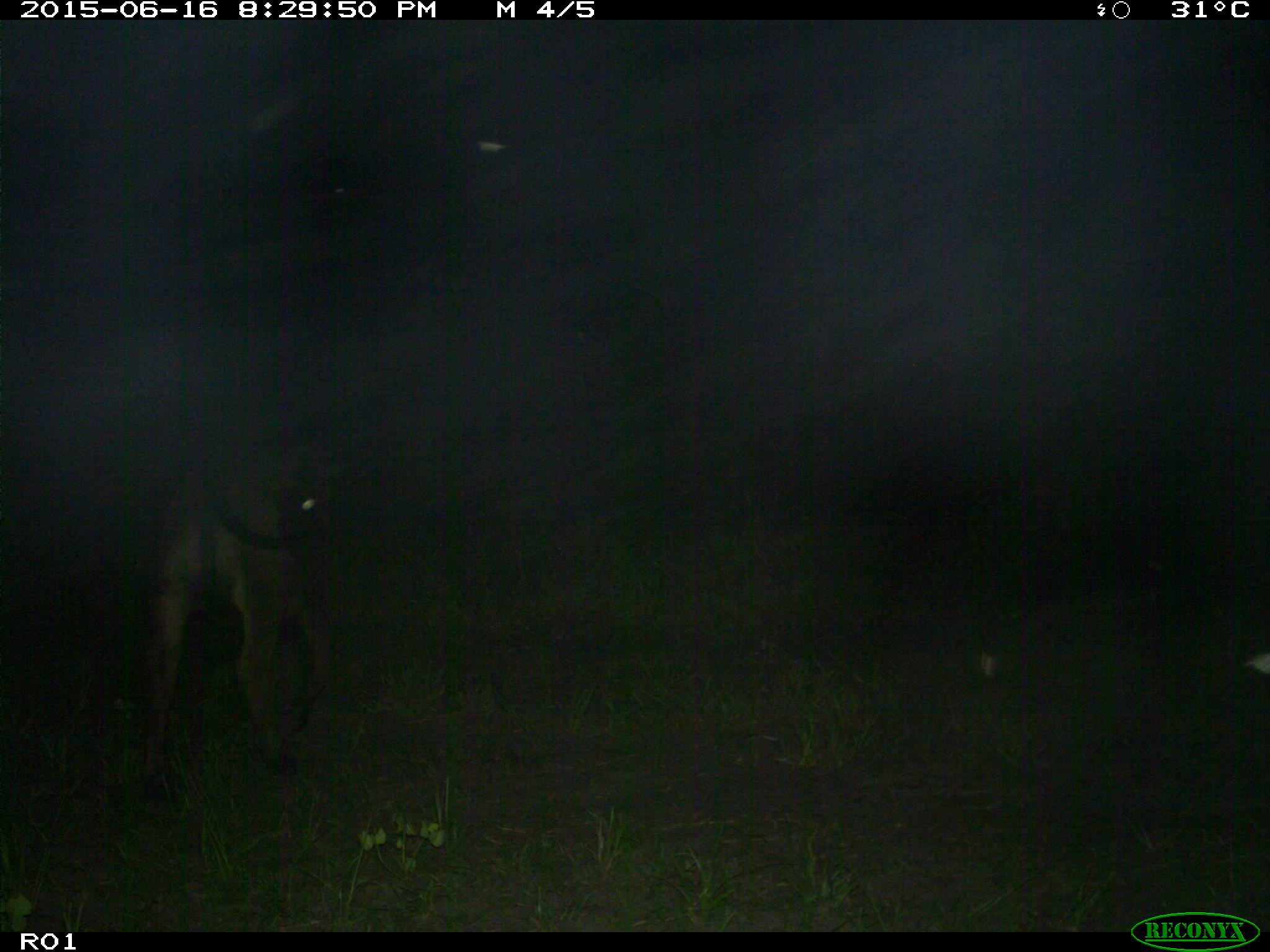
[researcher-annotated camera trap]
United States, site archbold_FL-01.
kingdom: Animalia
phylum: Chordata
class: Mammalia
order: Artiodactyla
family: Bovidae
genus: Bos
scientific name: Bos taurus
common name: domestic cow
Bos taurus (domestic cow).